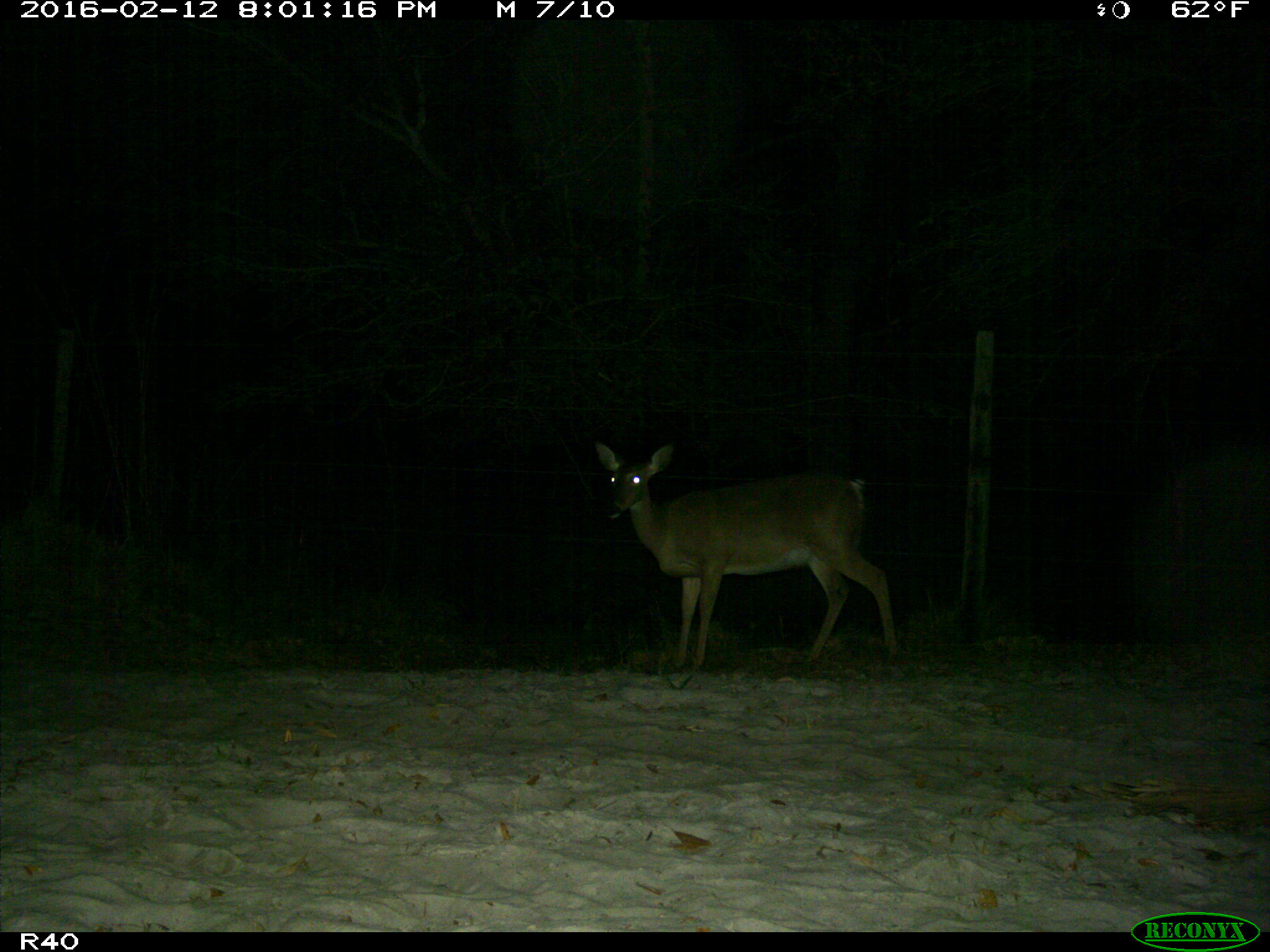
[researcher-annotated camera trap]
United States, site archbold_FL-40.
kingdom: Animalia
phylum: Chordata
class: Mammalia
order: Artiodactyla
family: Cervidae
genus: Odocoileus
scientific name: Odocoileus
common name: deer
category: unidentified deer